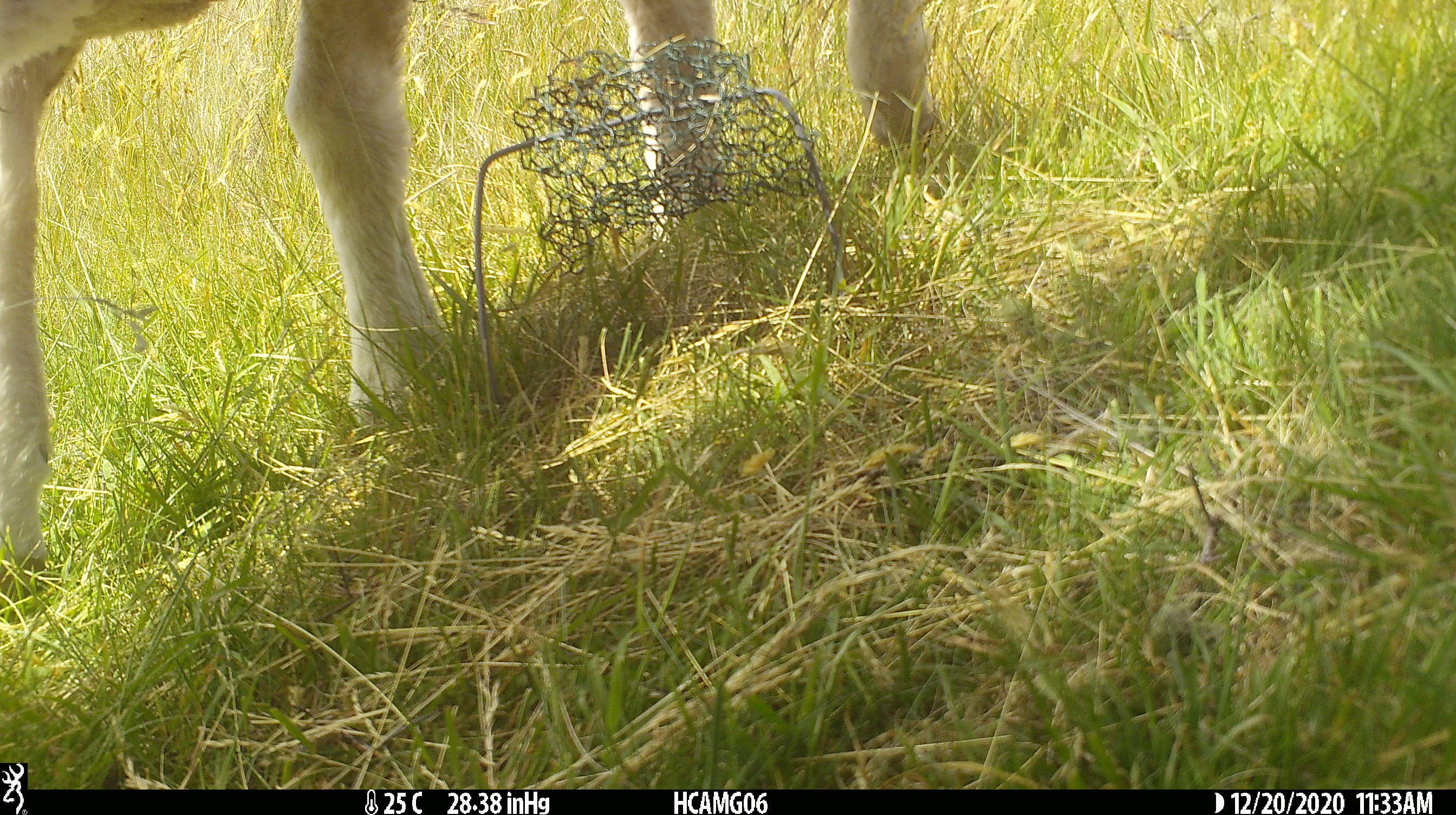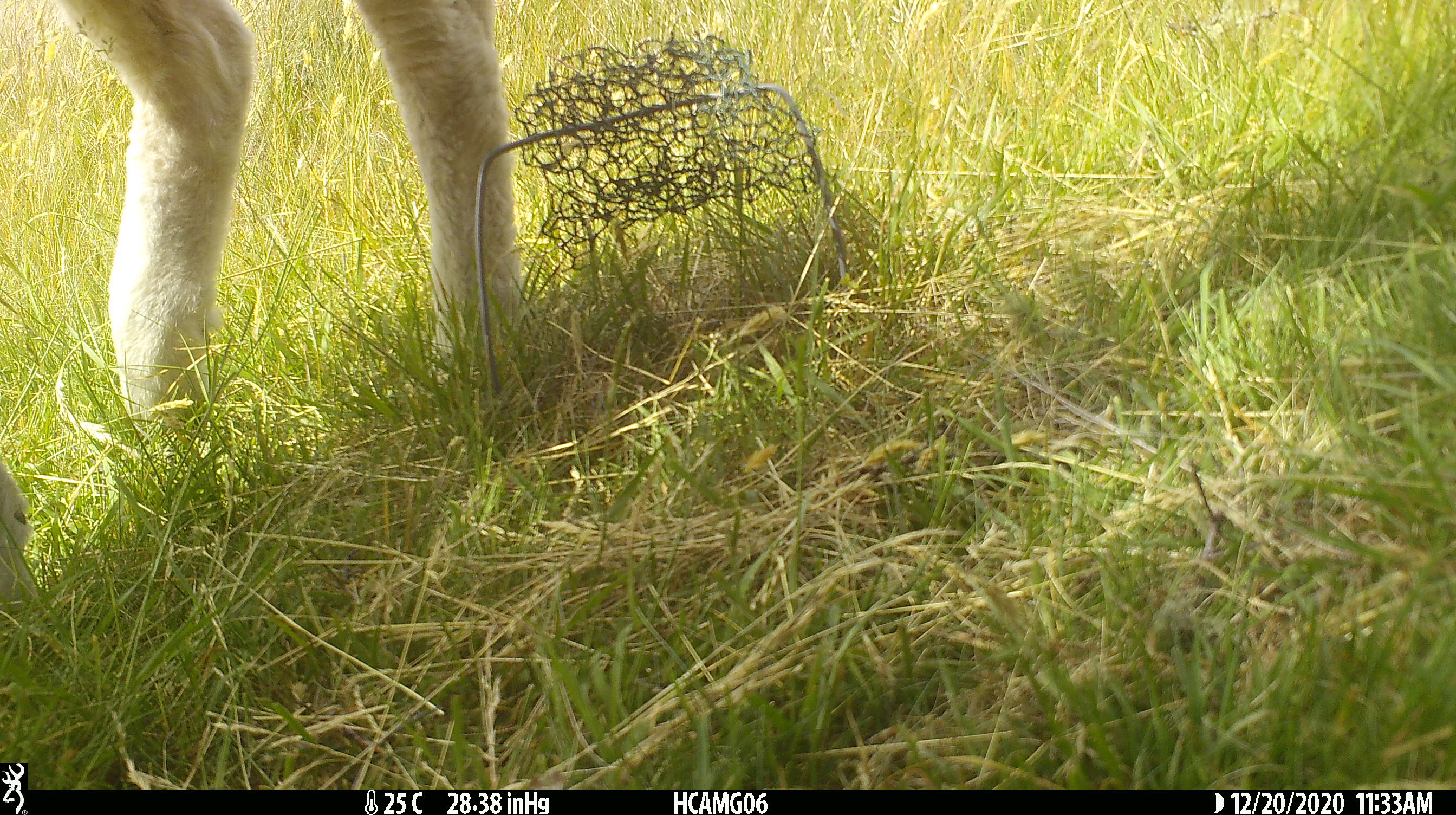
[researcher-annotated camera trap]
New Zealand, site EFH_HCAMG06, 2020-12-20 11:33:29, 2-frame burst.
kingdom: Animalia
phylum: Chordata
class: Mammalia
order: Artiodactyla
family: Bovidae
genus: Ovis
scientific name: Ovis aries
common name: domestic sheep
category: sheep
Sheep (domestic sheep) (Ovis aries).